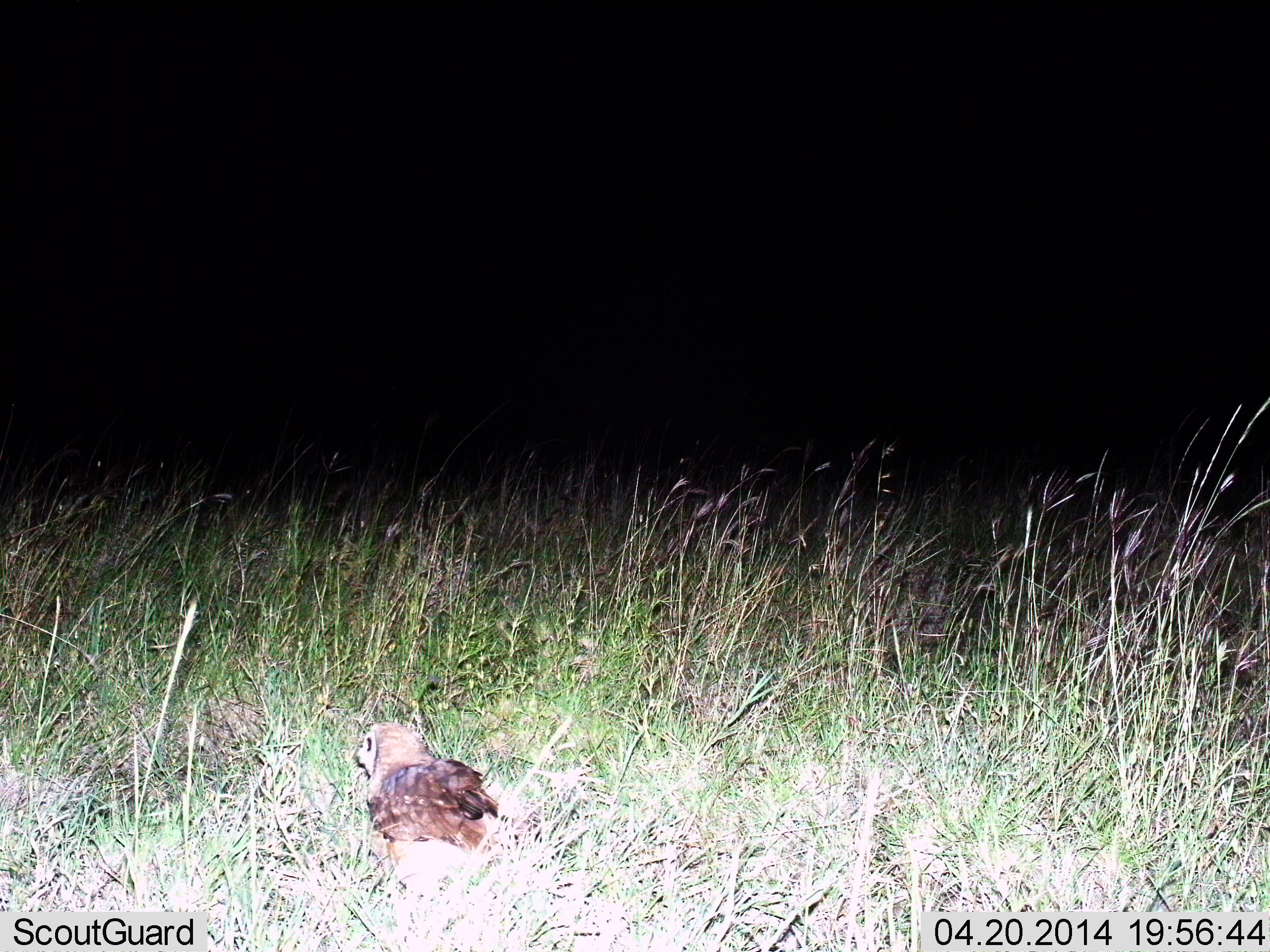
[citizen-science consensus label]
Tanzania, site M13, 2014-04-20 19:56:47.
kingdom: Animalia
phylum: Chordata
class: Aves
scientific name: Aves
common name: bird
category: otherbird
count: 1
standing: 50%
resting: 50%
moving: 0%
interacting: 0%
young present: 0%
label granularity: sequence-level